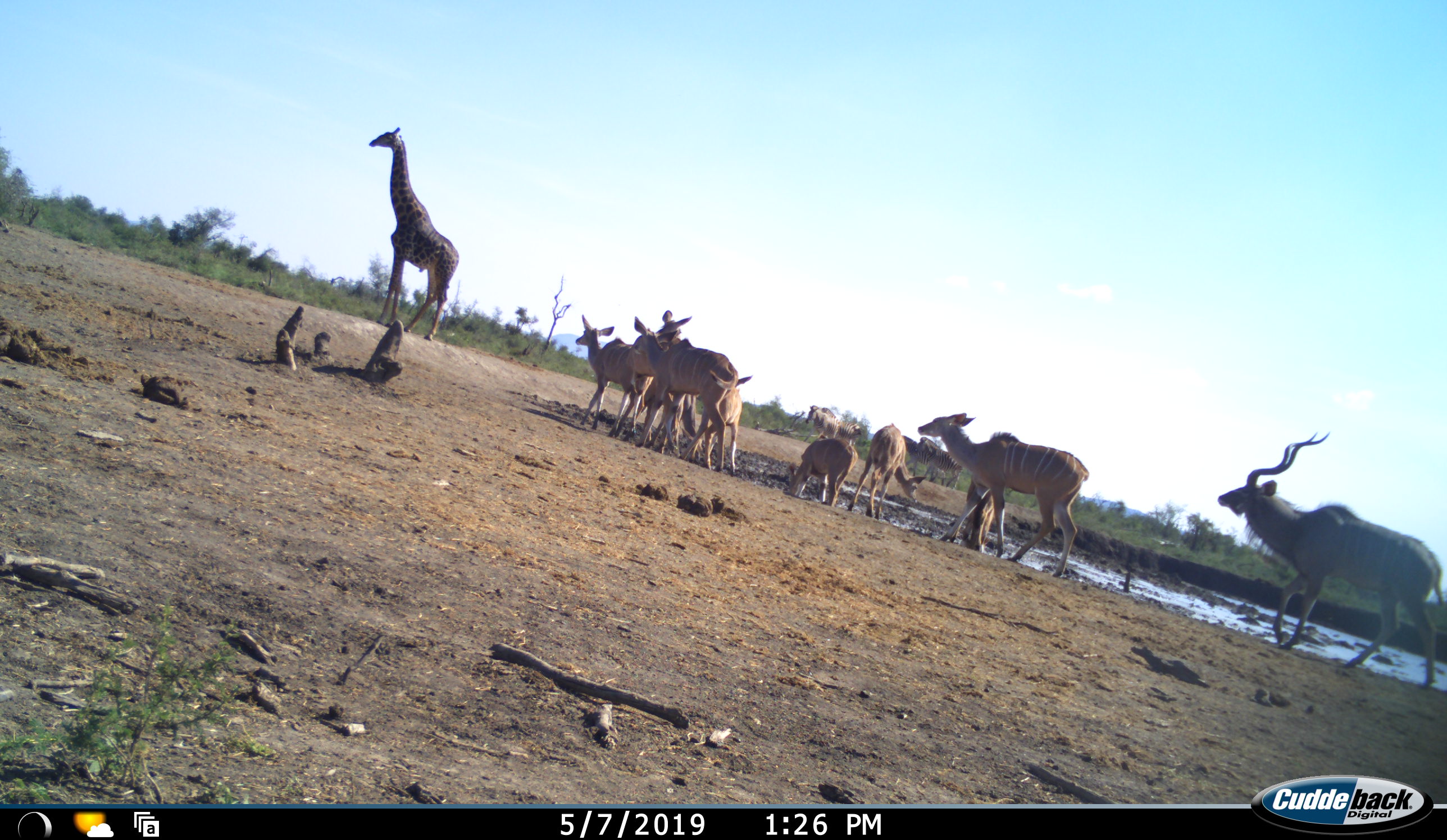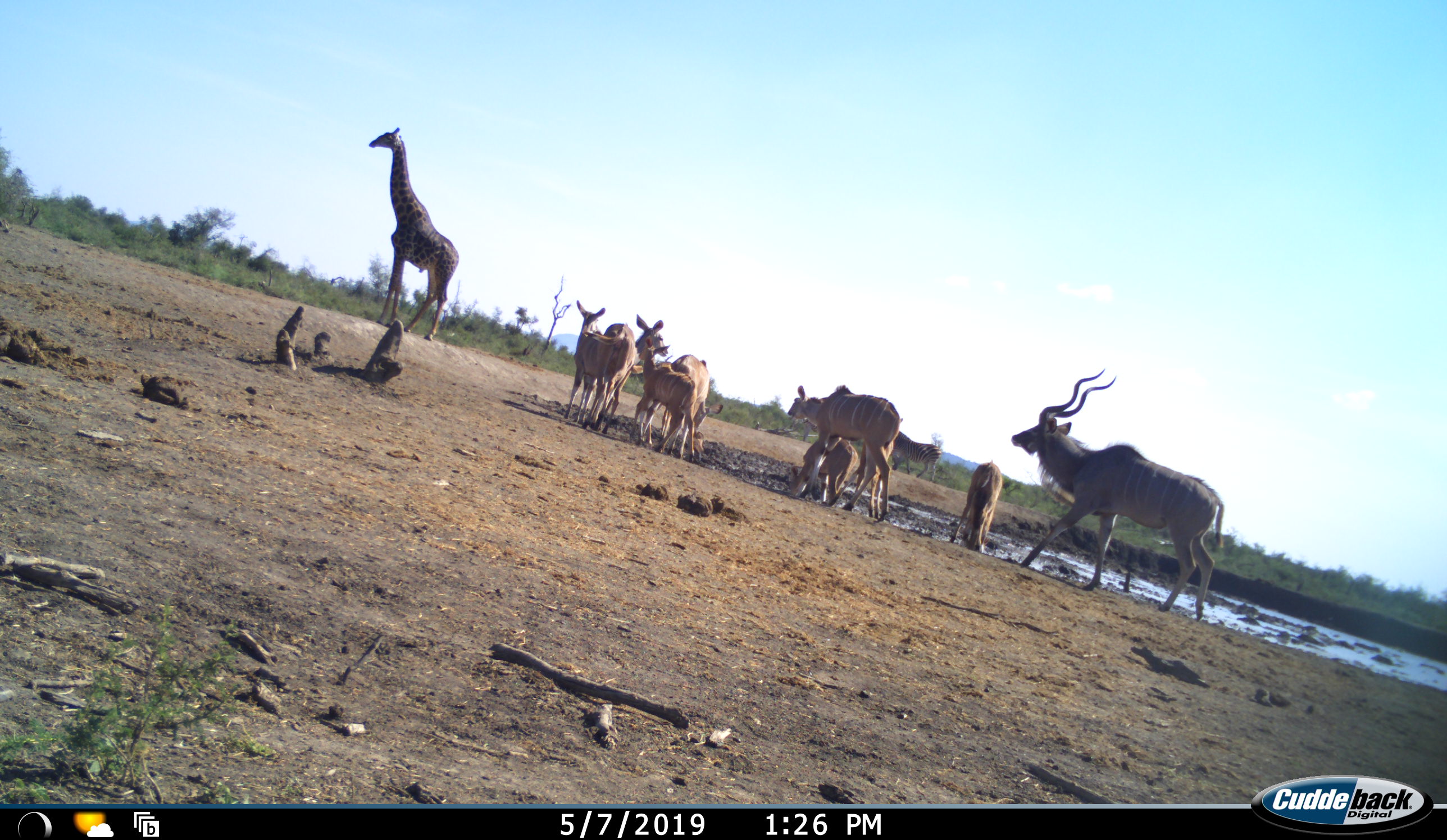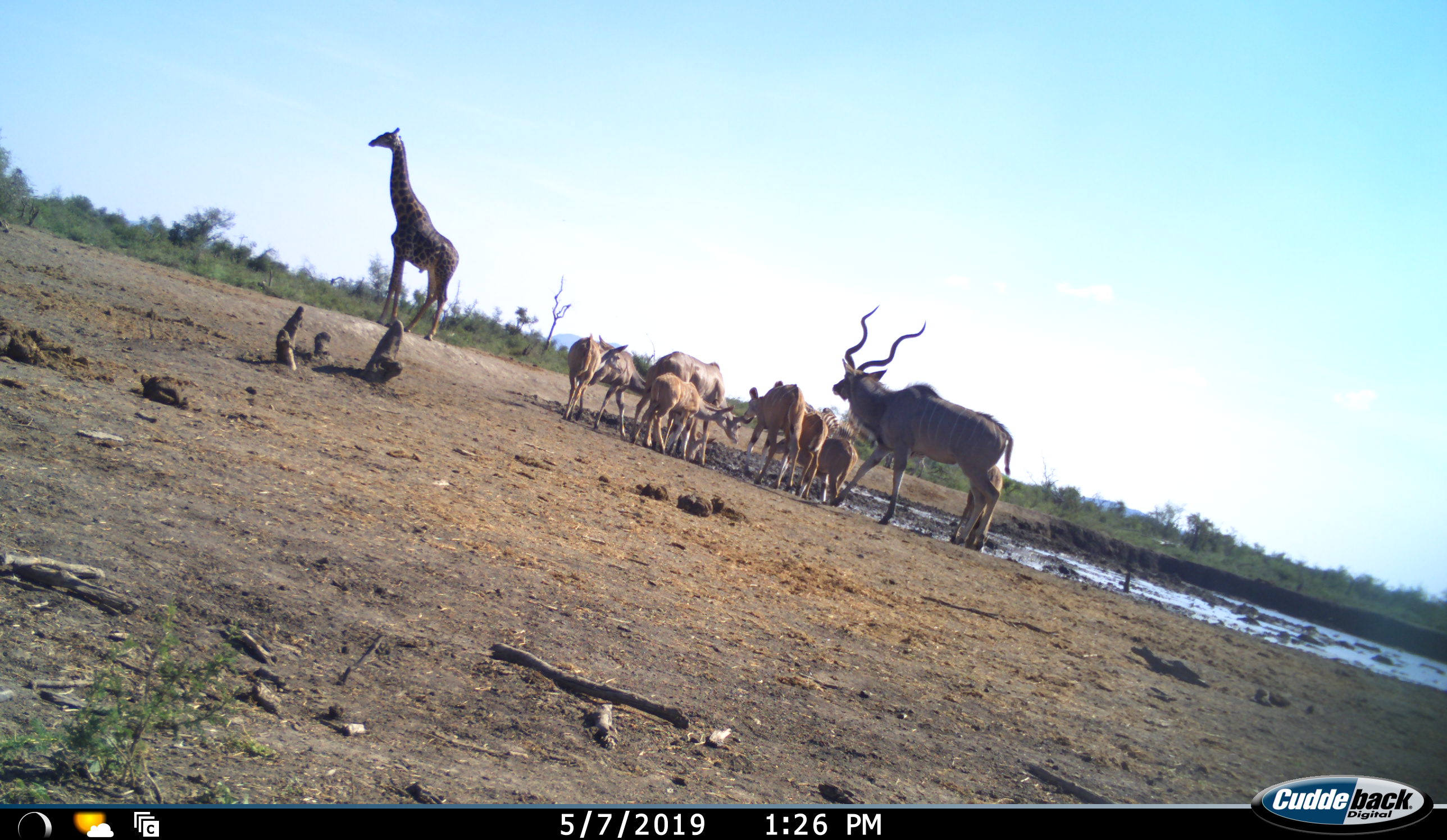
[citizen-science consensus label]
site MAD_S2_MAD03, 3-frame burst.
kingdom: Animalia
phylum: Chordata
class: Mammalia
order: Artiodactyla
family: Giraffidae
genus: Giraffa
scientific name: Giraffa camelopardalis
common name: giraffe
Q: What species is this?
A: Giraffe (Giraffa camelopardalis).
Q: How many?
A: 1.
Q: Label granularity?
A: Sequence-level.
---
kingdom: Animalia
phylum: Chordata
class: Mammalia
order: Artiodactyla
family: Bovidae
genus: Tragelaphus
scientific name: Tragelaphus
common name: kudu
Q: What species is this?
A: Kudu (Tragelaphus).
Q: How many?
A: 8.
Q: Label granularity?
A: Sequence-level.